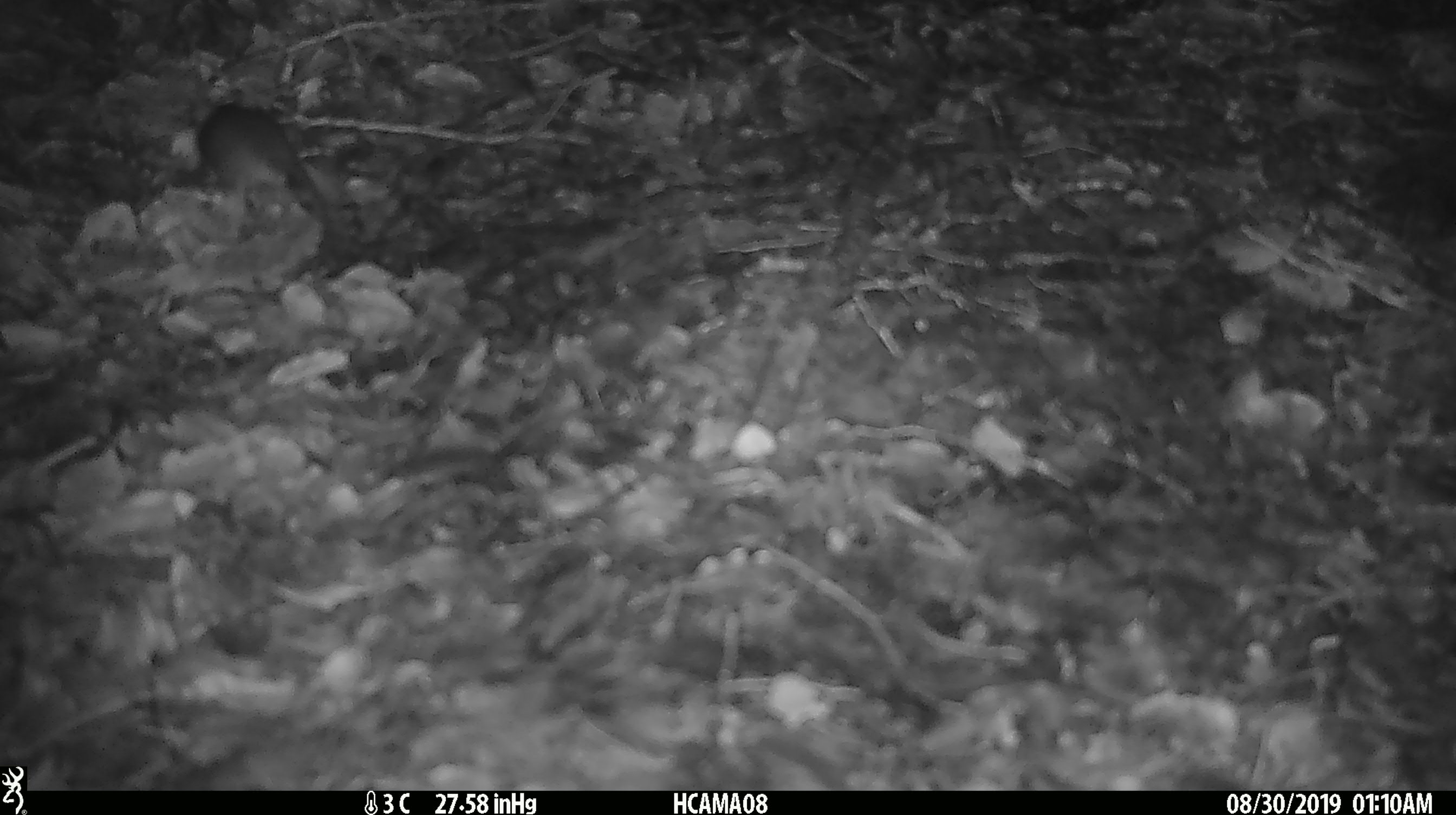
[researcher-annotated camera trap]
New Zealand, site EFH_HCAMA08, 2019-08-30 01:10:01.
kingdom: Animalia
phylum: Chordata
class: Mammalia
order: Rodentia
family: Muridae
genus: Mus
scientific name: Mus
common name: mouse